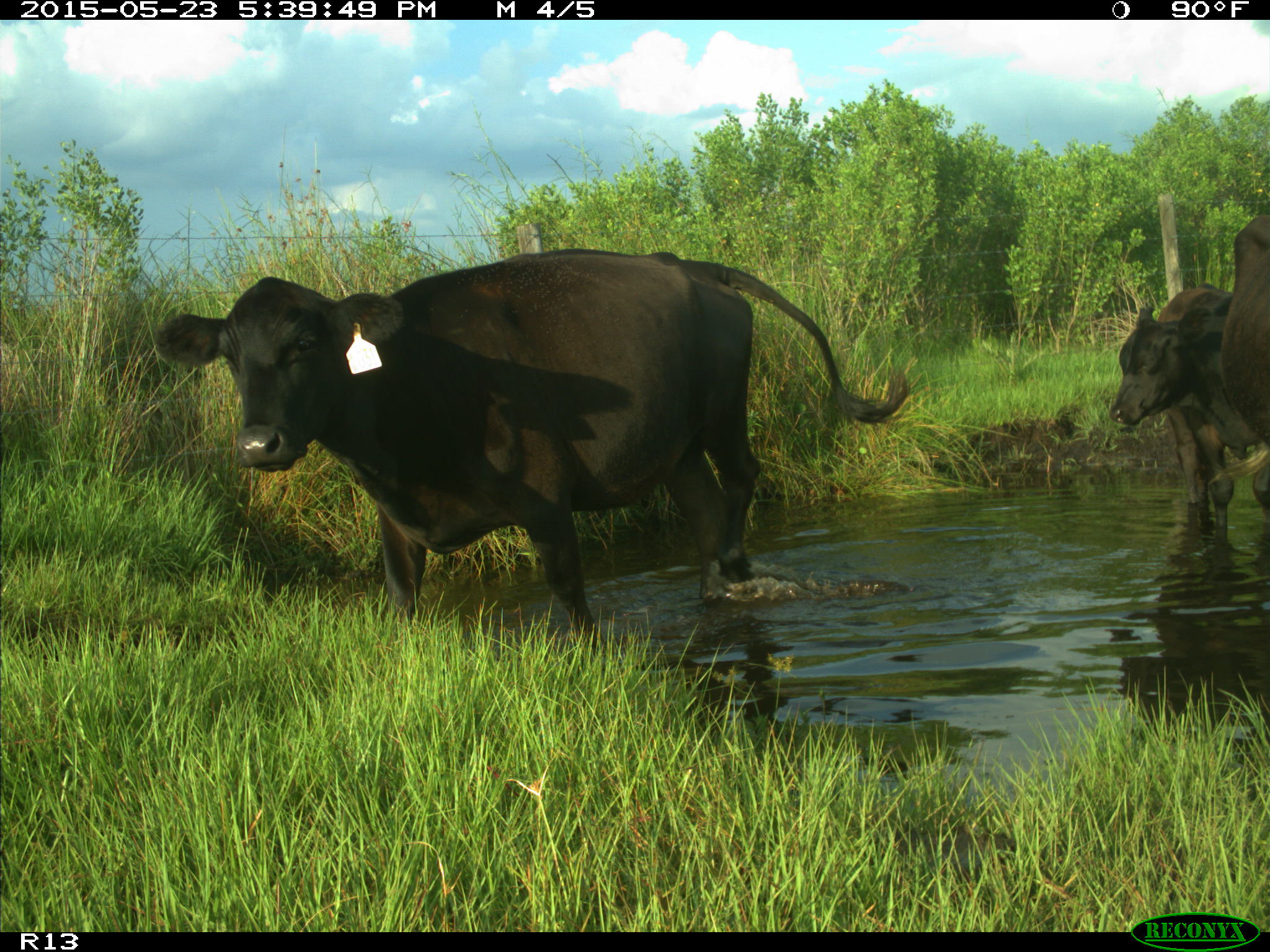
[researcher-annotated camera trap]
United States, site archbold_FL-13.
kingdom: Animalia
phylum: Chordata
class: Mammalia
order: Artiodactyla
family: Bovidae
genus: Bos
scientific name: Bos taurus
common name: domestic cow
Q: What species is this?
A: Bos taurus (domestic cow).